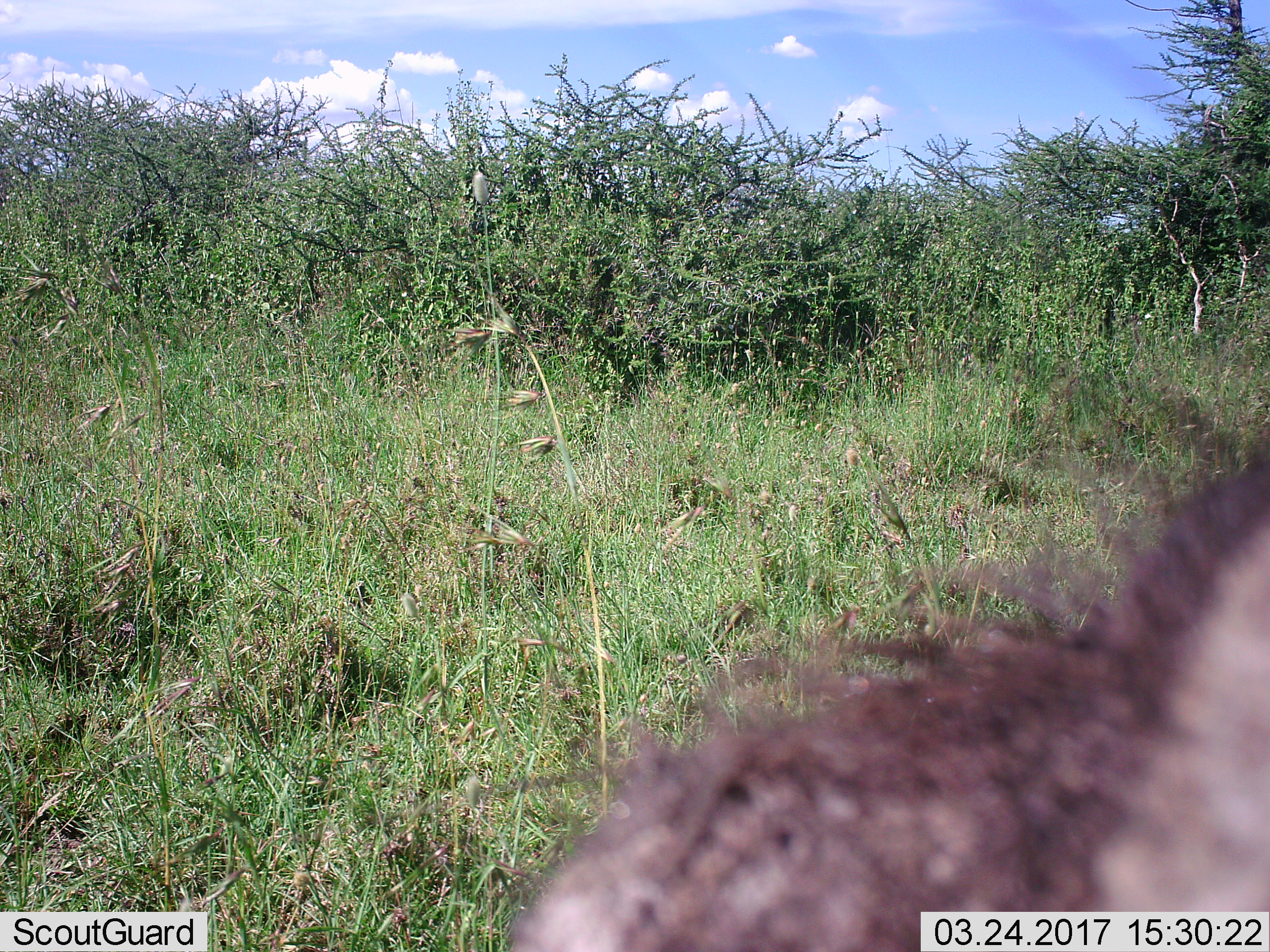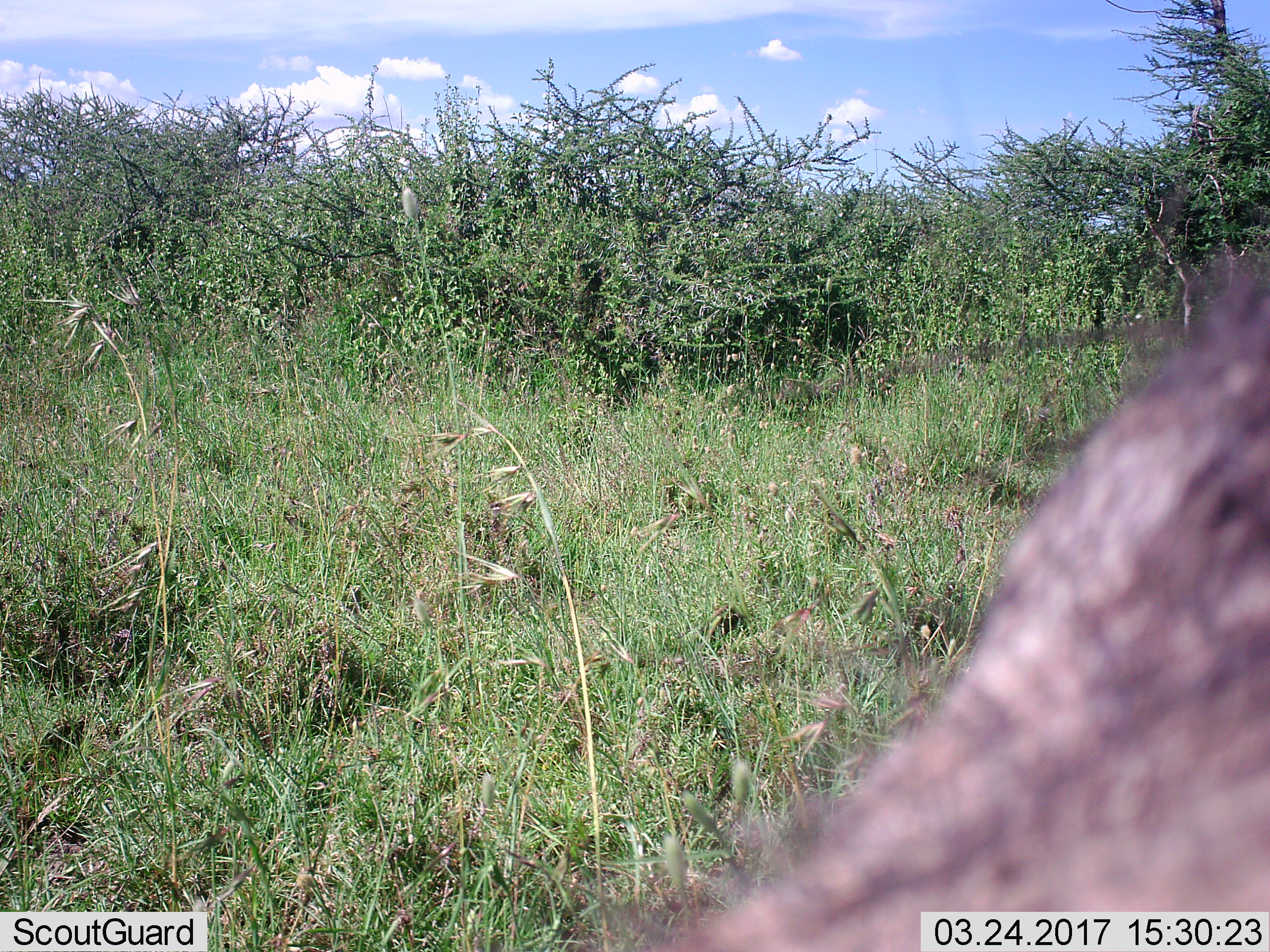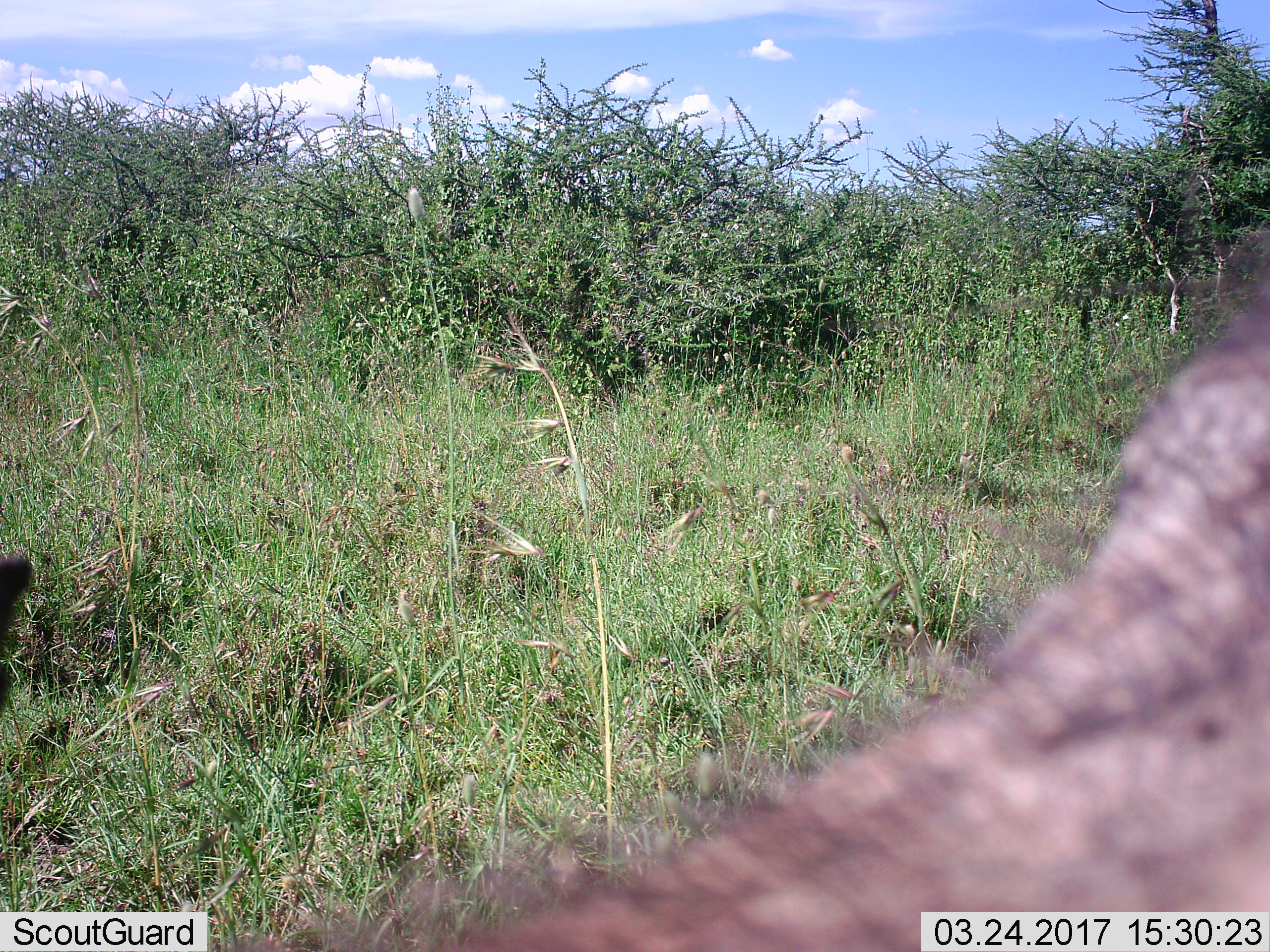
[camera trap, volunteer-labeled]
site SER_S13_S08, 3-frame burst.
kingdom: Animalia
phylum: Chordata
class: Mammalia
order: Artiodactyla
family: Suidae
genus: Phacochoerus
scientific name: Phacochoerus africanus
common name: warthog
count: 1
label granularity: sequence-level